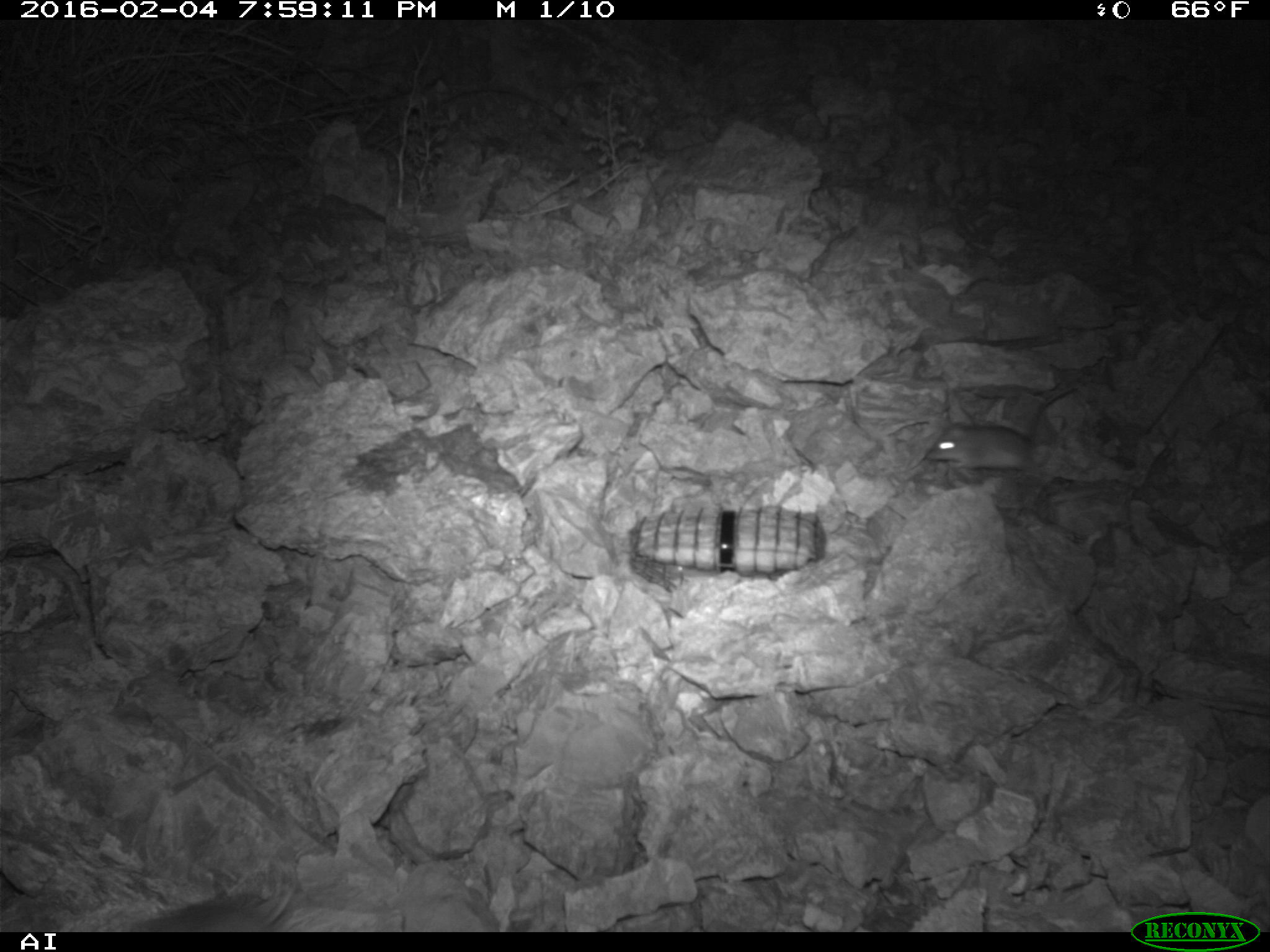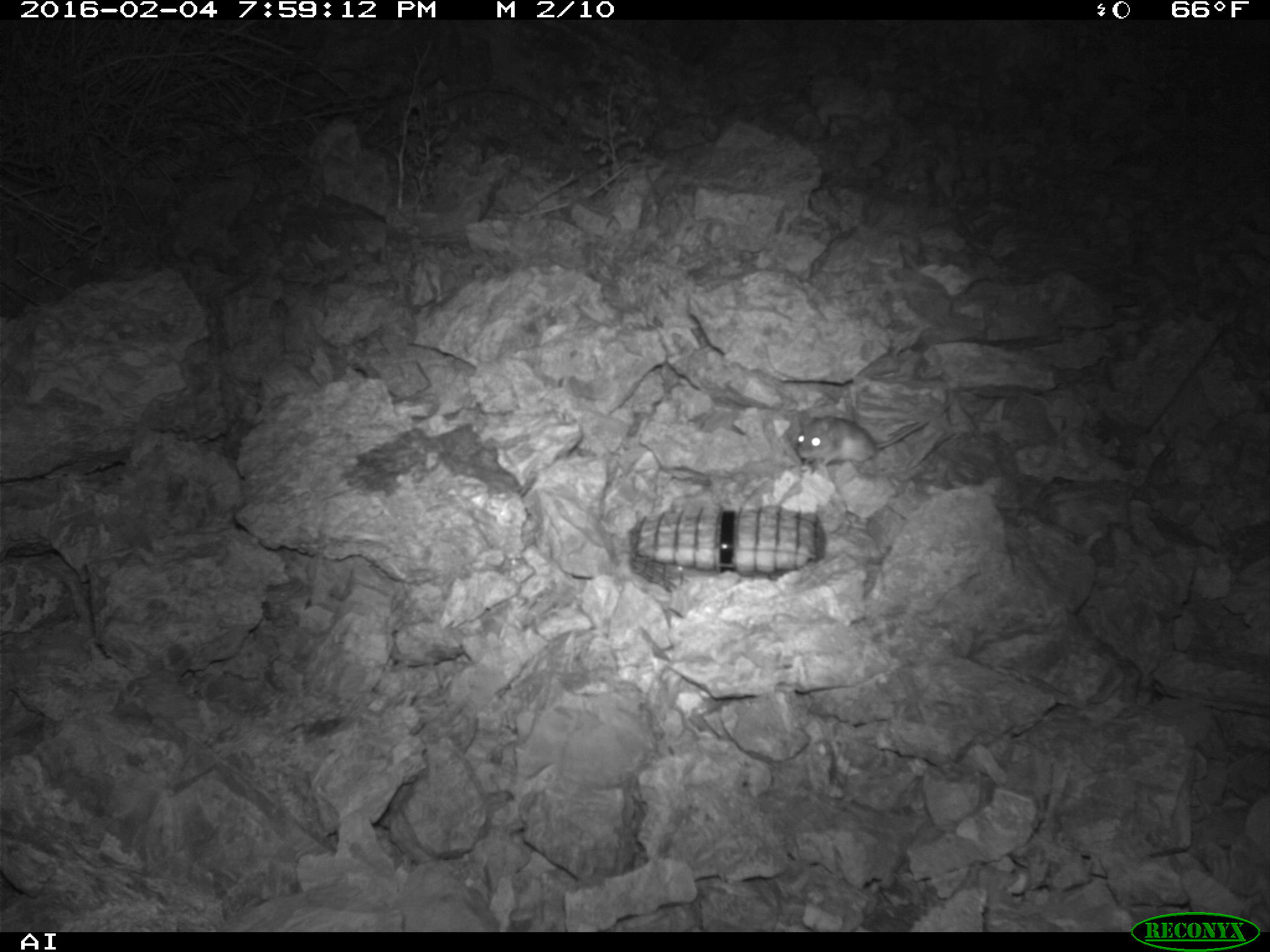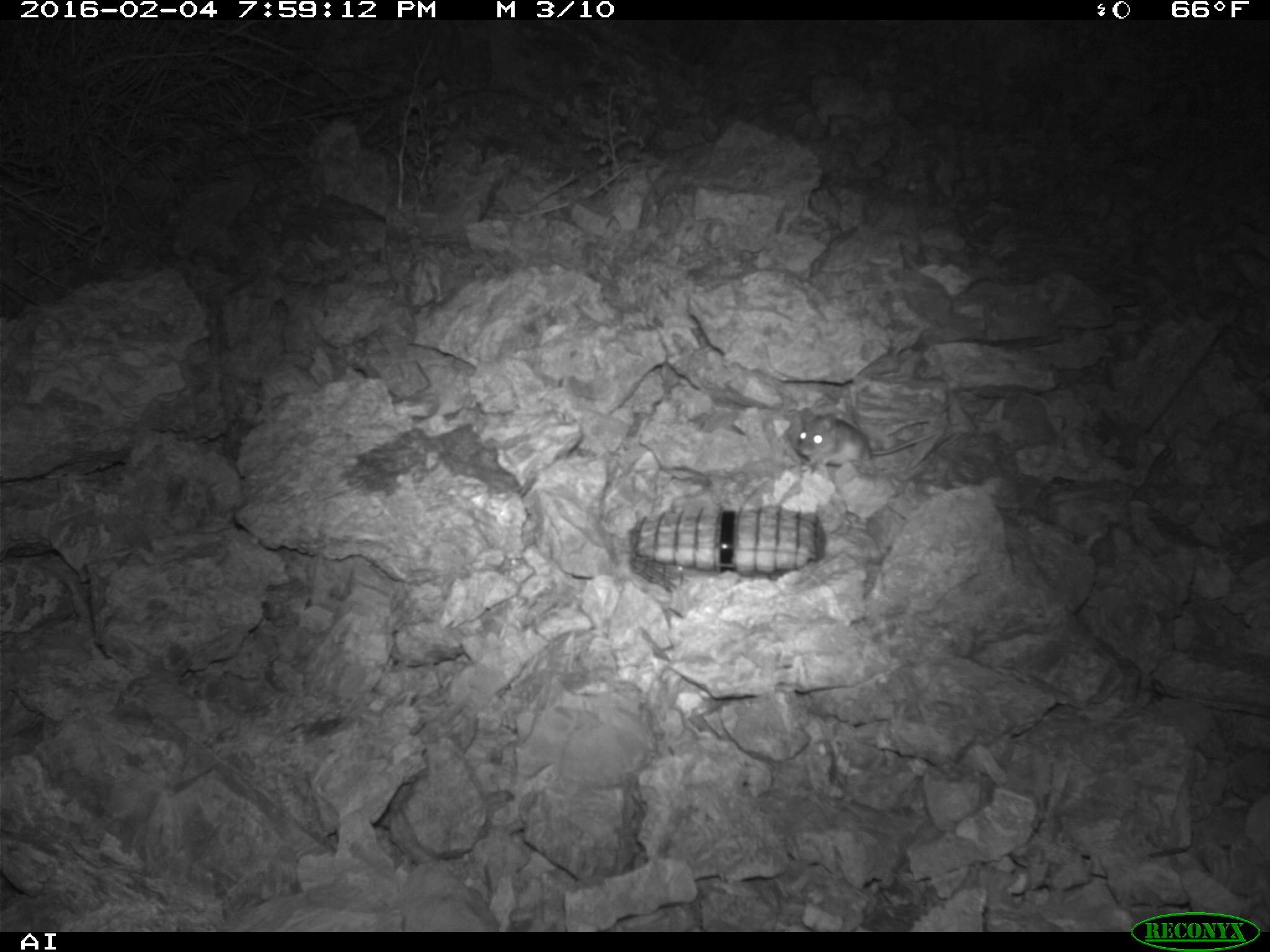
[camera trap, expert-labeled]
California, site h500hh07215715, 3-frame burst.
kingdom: Animalia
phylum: Chordata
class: Mammalia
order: Rodentia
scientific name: Rodentia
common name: rodent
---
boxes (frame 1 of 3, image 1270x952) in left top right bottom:
rodent: 924 376 1090 480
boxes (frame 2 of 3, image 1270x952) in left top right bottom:
rodent: 794 412 933 466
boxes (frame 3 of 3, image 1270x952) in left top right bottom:
rodent: 785 403 931 471